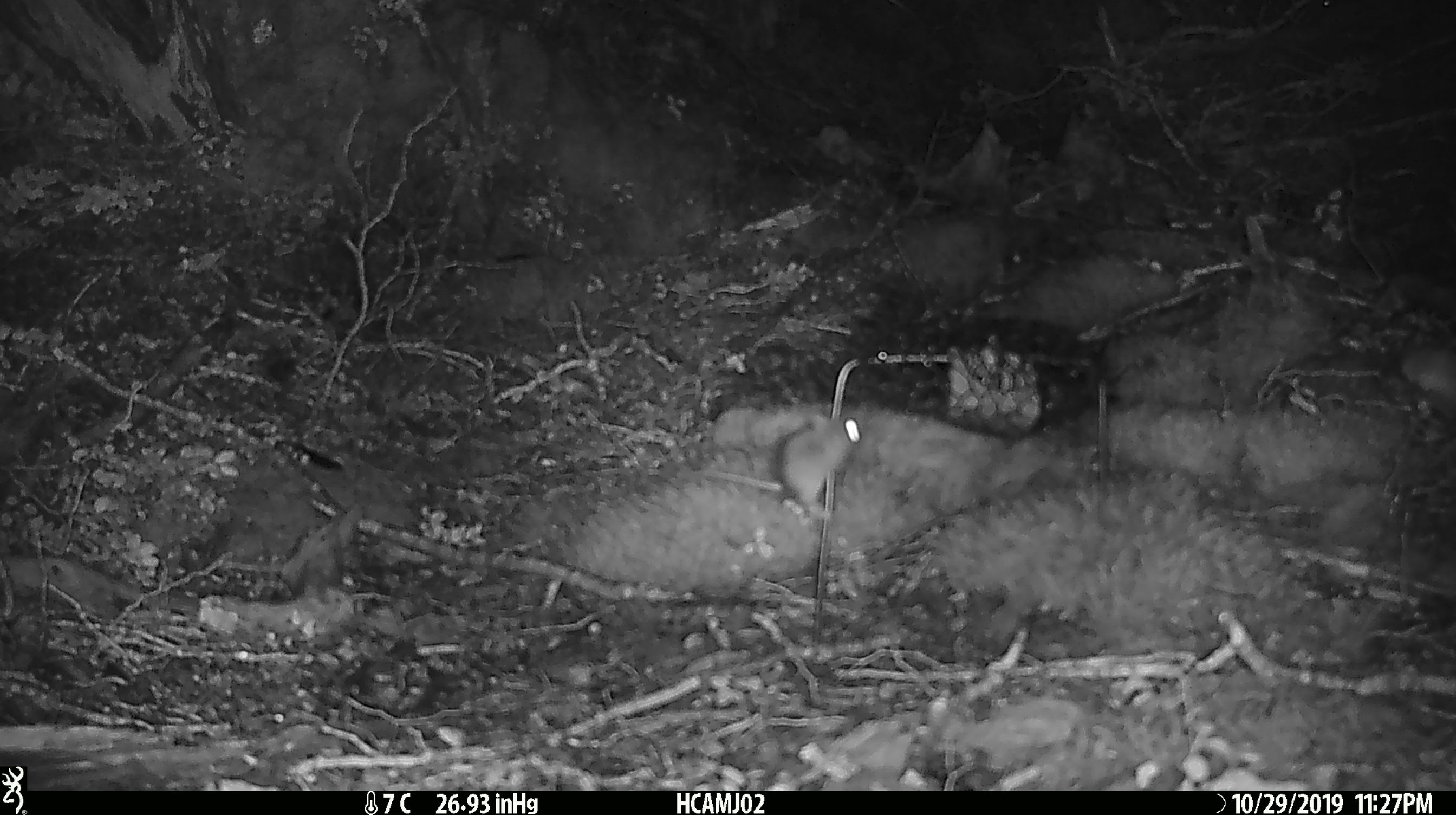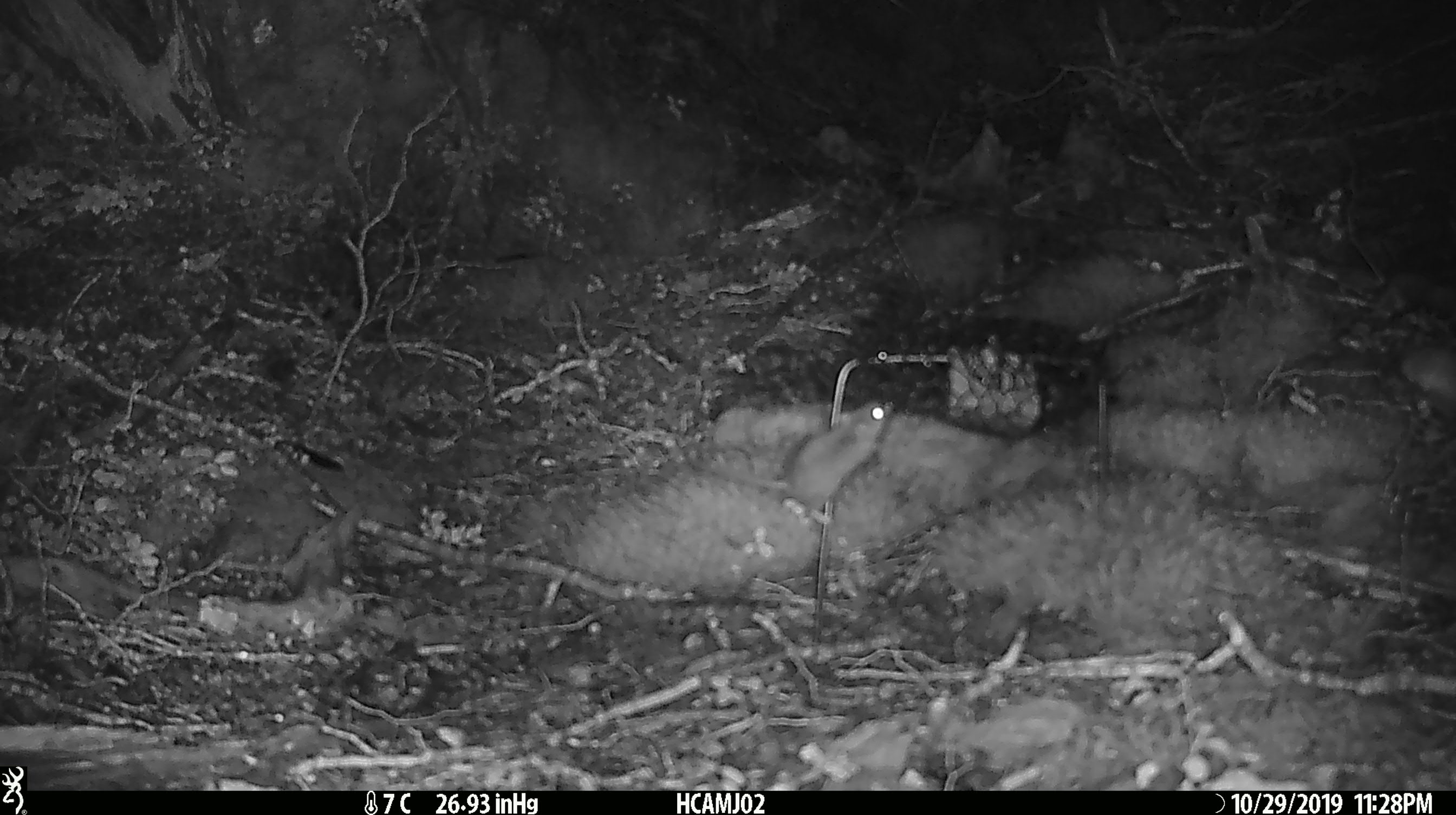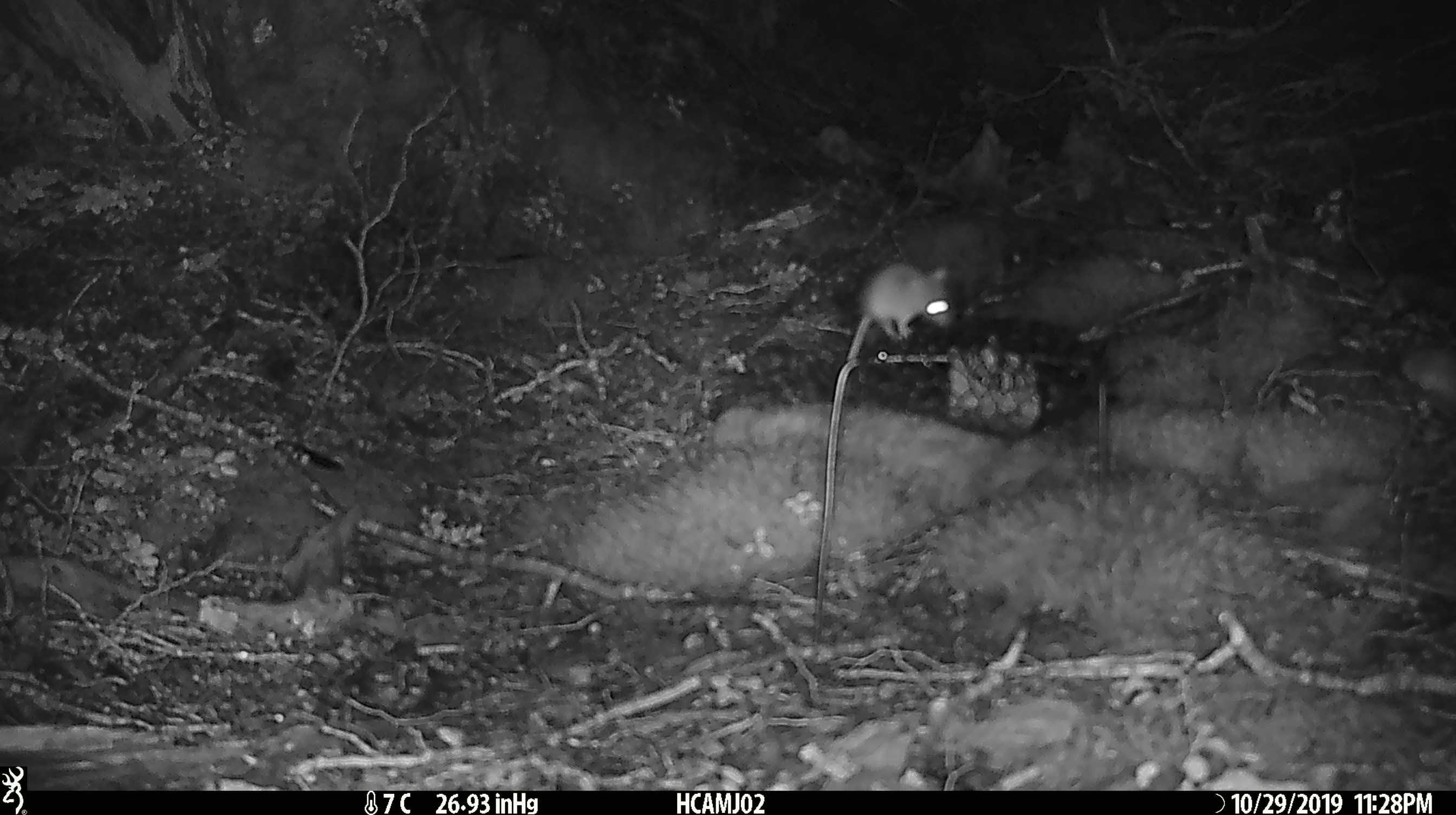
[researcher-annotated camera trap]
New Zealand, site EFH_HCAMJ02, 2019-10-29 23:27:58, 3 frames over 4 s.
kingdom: Animalia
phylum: Chordata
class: Mammalia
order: Rodentia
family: Muridae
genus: Mus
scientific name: Mus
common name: mouse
Mouse (Mus).